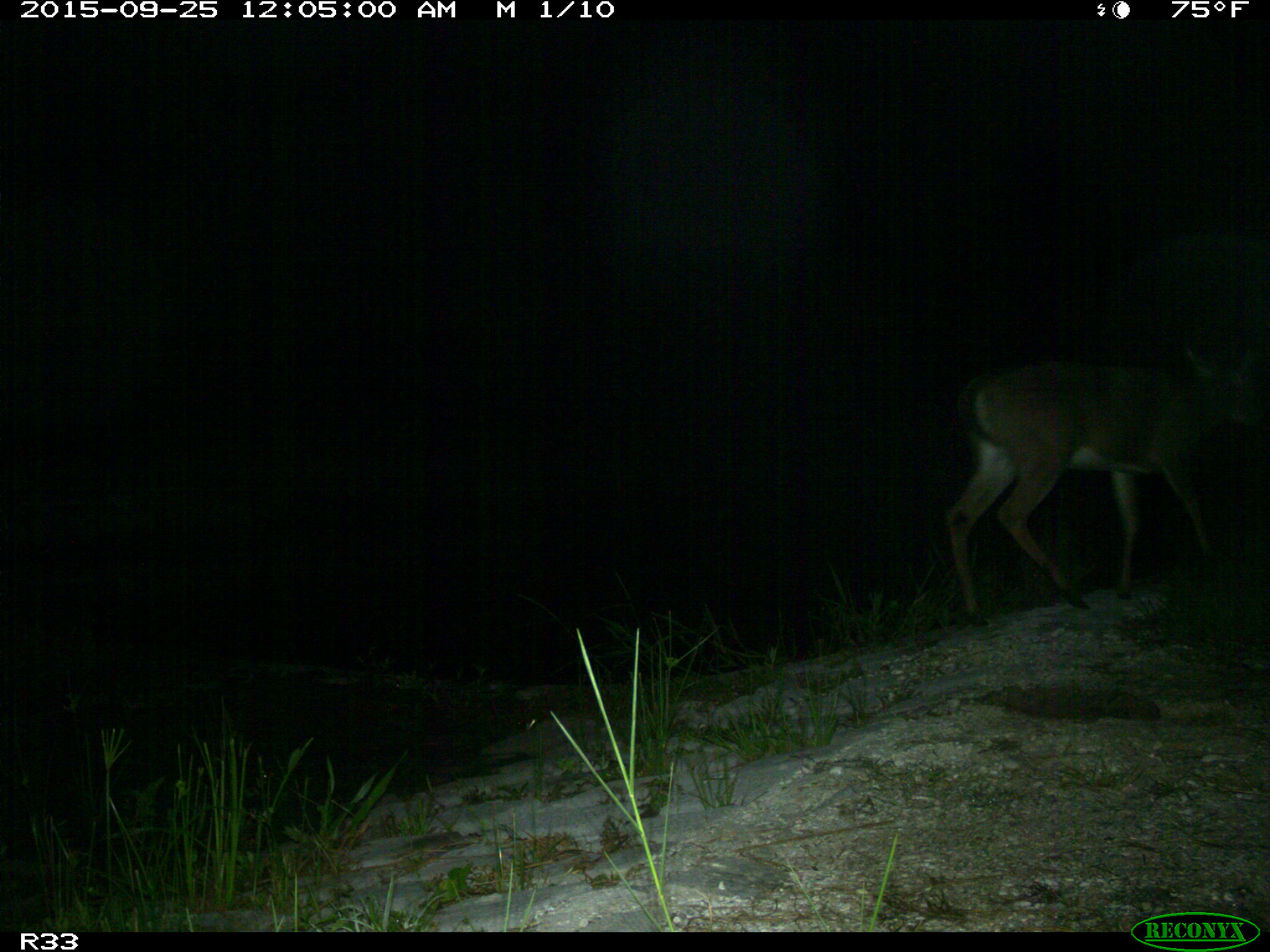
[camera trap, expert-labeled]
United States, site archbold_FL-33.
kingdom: Animalia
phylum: Chordata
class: Mammalia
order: Artiodactyla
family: Cervidae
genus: Odocoileus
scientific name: Odocoileus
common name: deer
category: unidentified deer